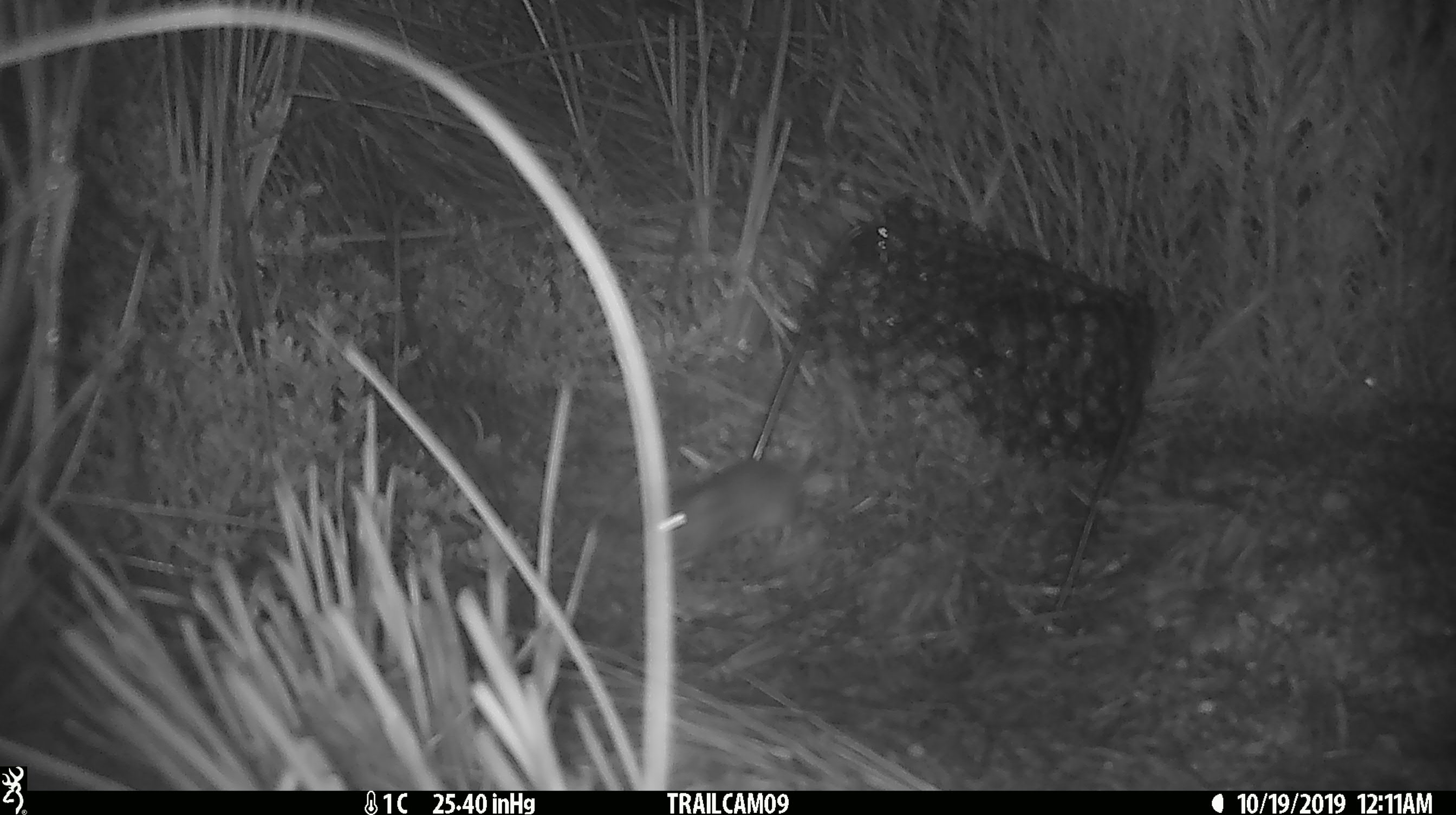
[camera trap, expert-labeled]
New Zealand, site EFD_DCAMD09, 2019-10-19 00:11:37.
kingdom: Animalia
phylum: Chordata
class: Mammalia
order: Rodentia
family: Muridae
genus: Mus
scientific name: Mus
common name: mouse